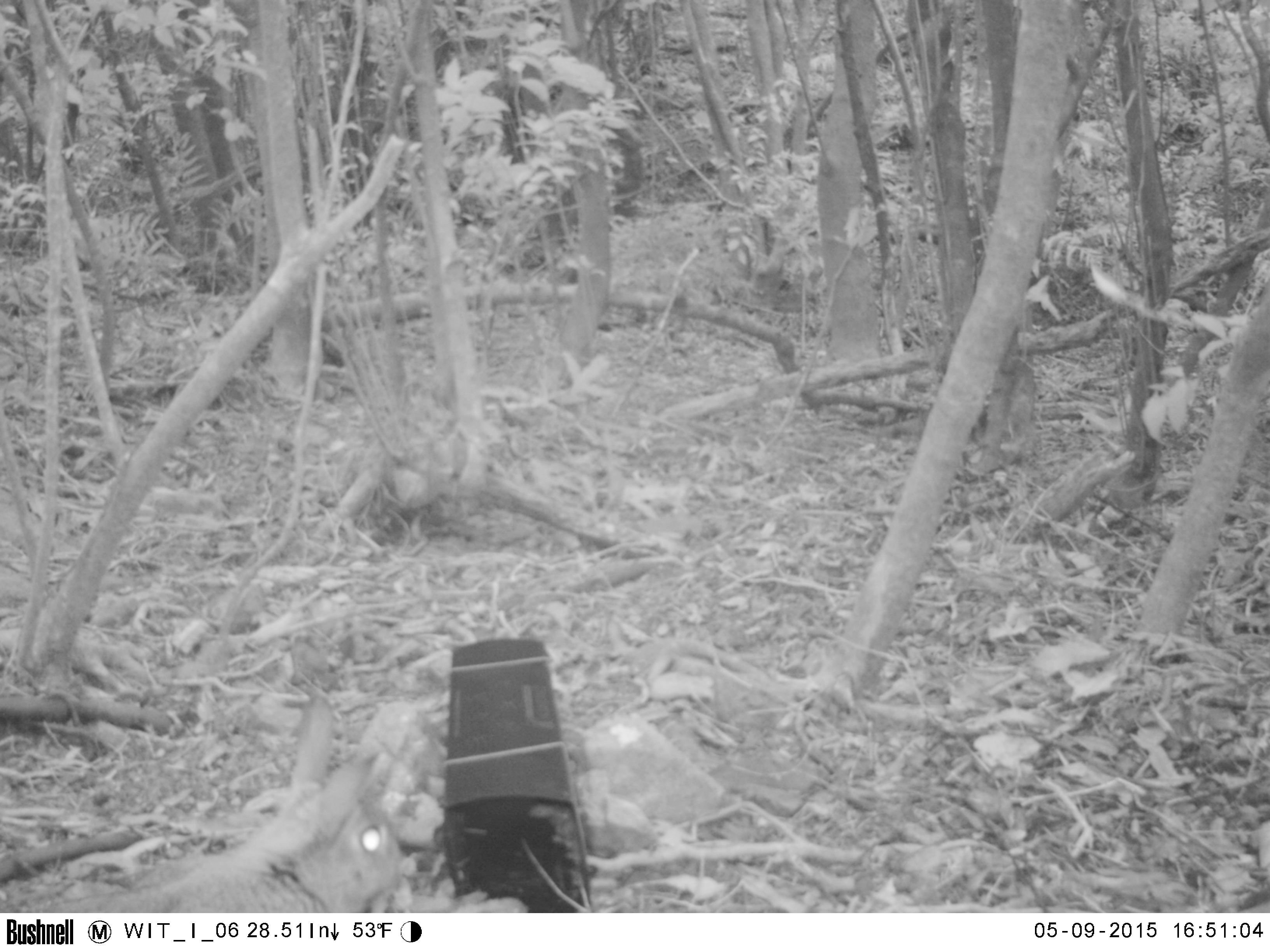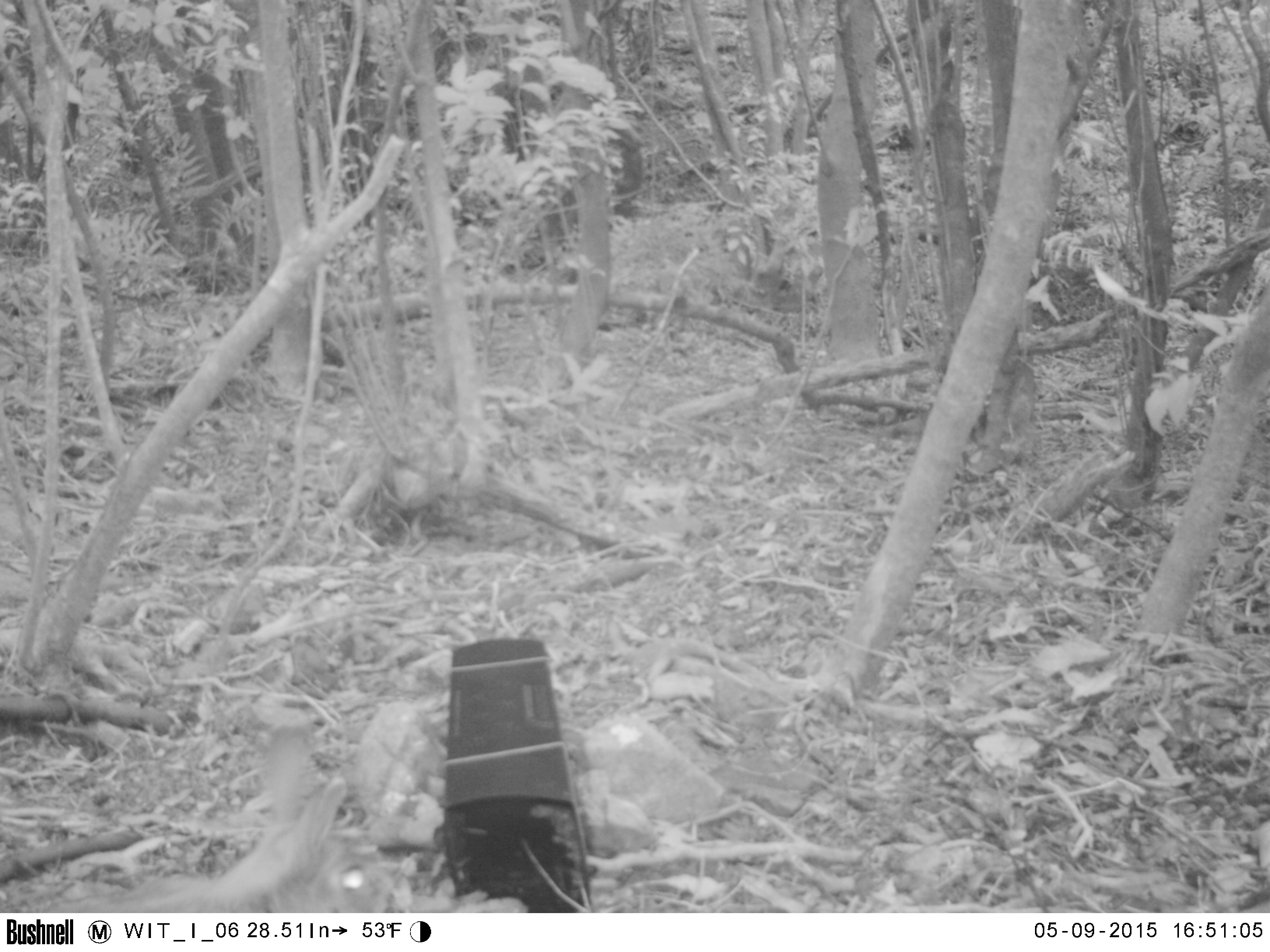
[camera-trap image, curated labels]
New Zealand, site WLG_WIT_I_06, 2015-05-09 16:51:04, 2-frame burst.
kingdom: Animalia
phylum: Chordata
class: Mammalia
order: Lagomorpha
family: Leporidae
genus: Oryctolagus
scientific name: Oryctolagus cuniculus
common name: european rabbit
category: rabbit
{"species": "rabbit (european rabbit) (Oryctolagus cuniculus)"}